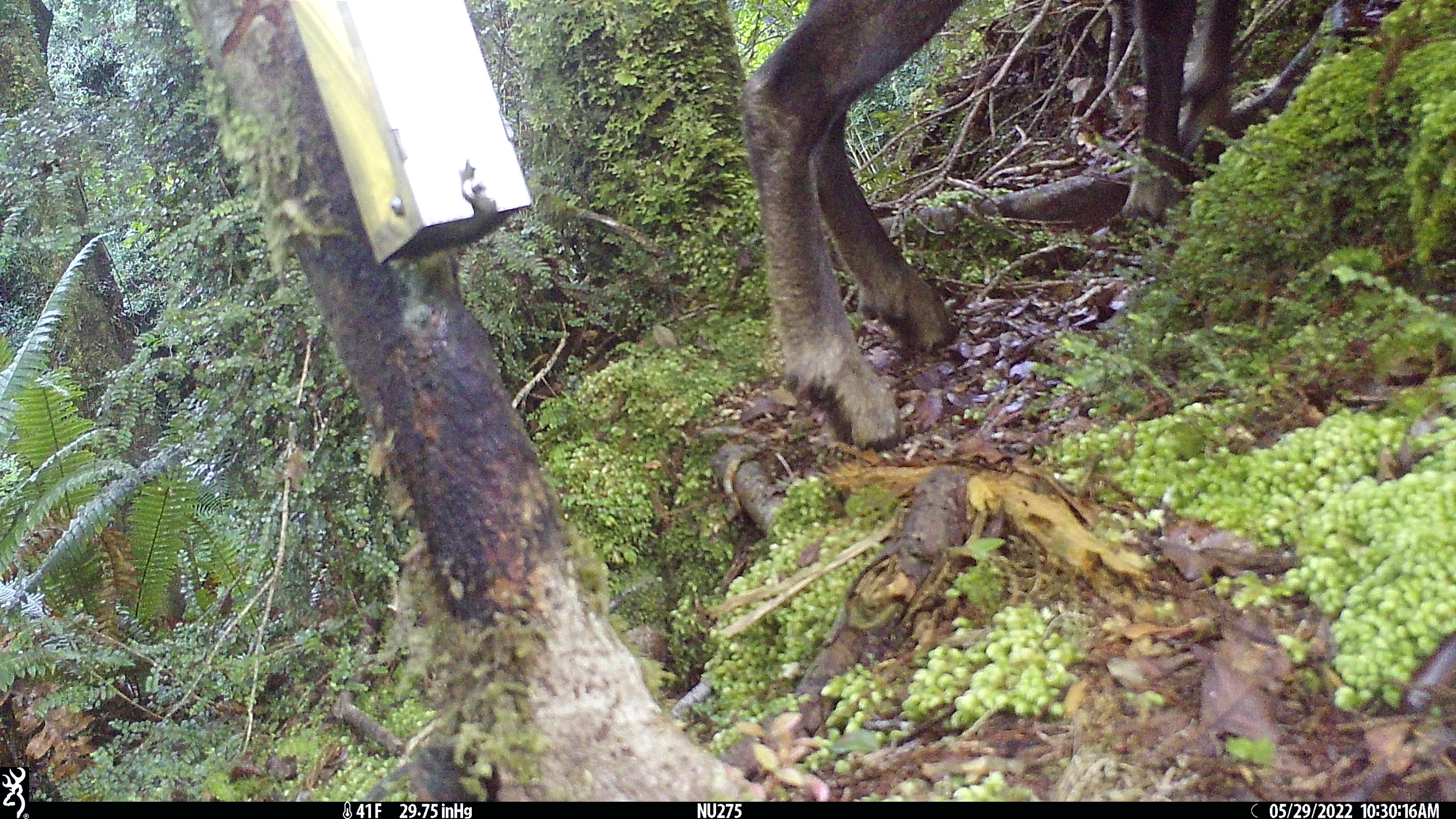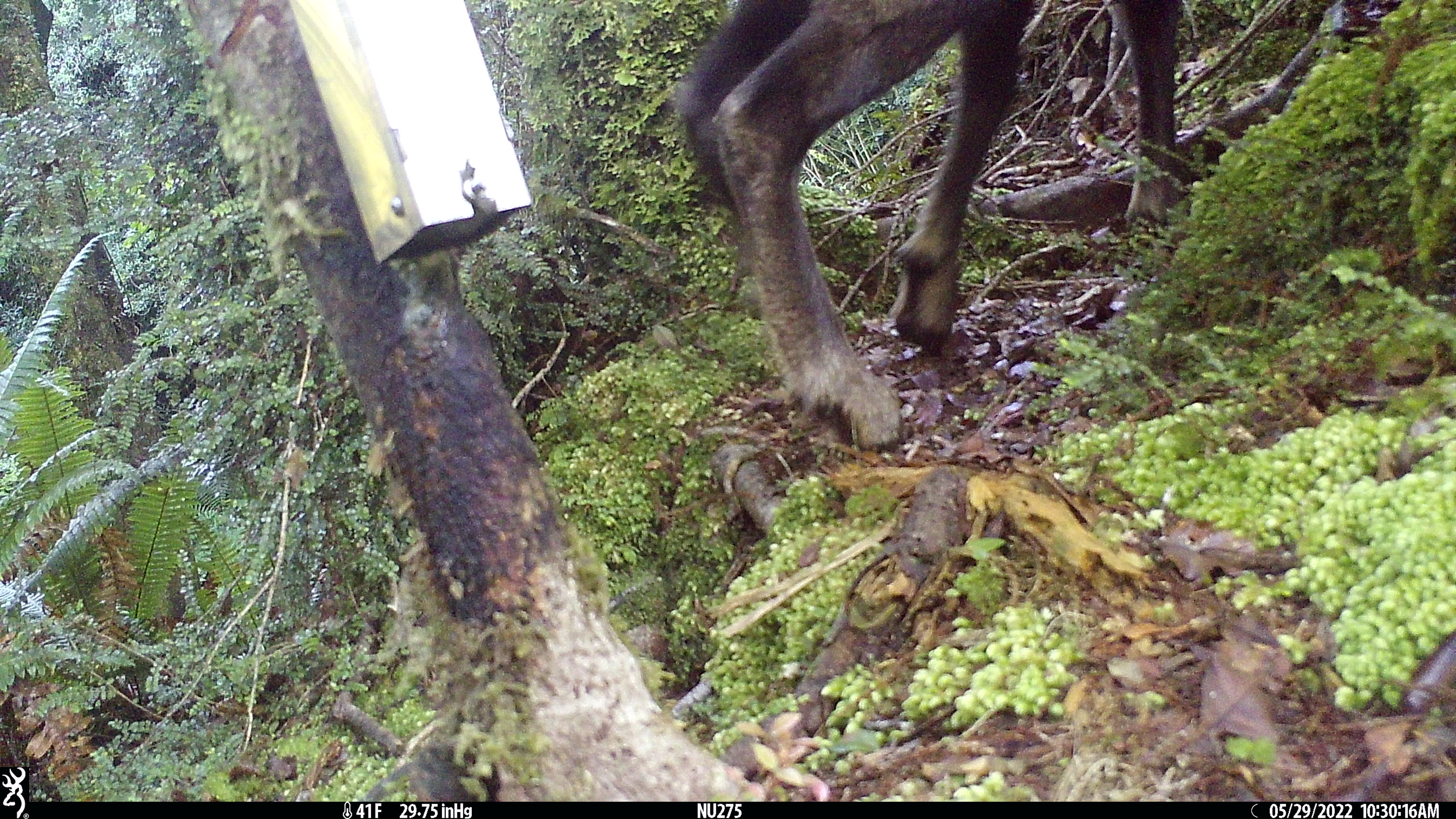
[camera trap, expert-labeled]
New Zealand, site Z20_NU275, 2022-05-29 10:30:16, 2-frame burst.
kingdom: Animalia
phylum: Chordata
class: Mammalia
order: Artiodactyla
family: Bovidae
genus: Rupicapra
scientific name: Rupicapra rupicapra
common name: alpine chamois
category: chamois